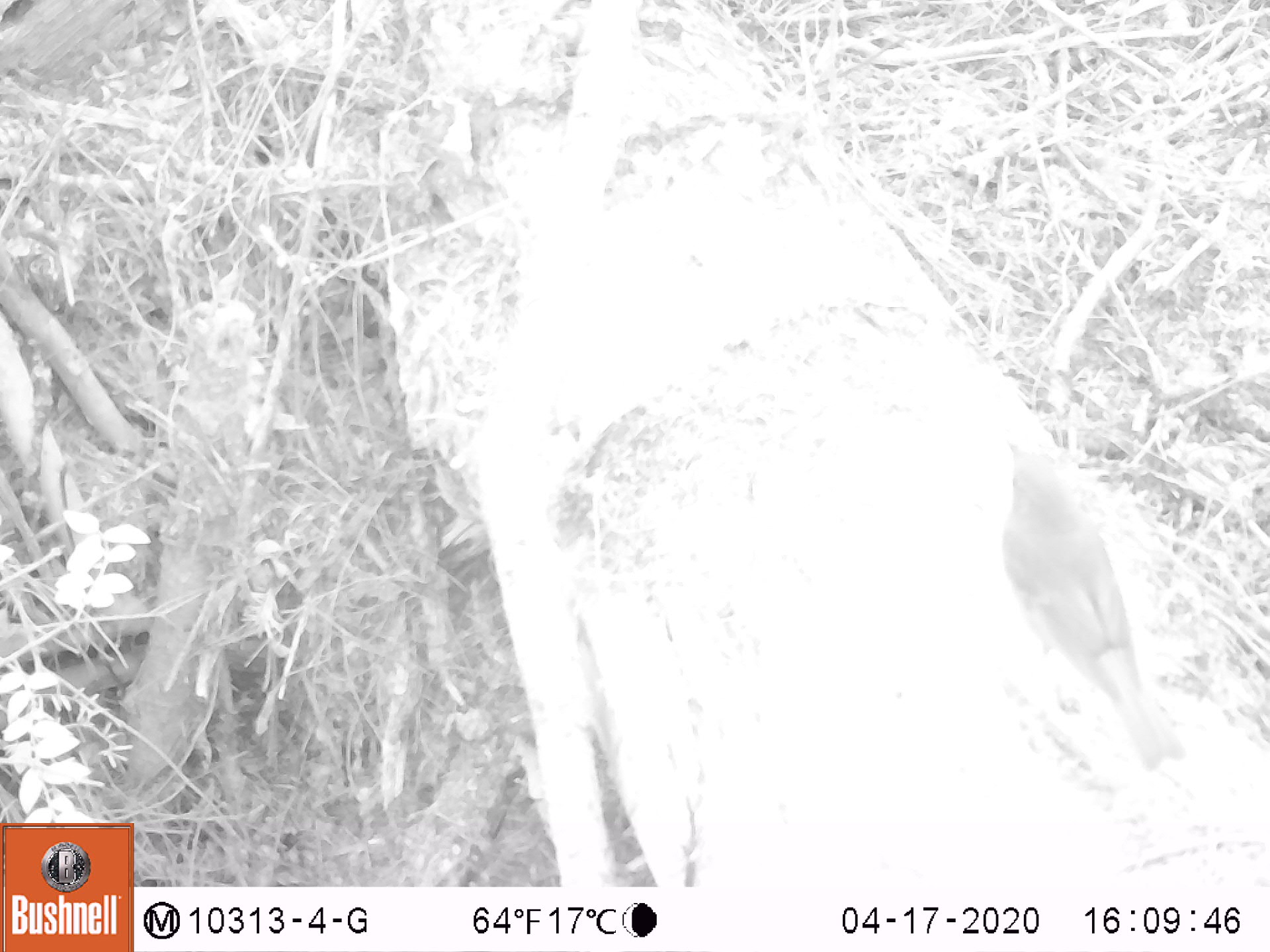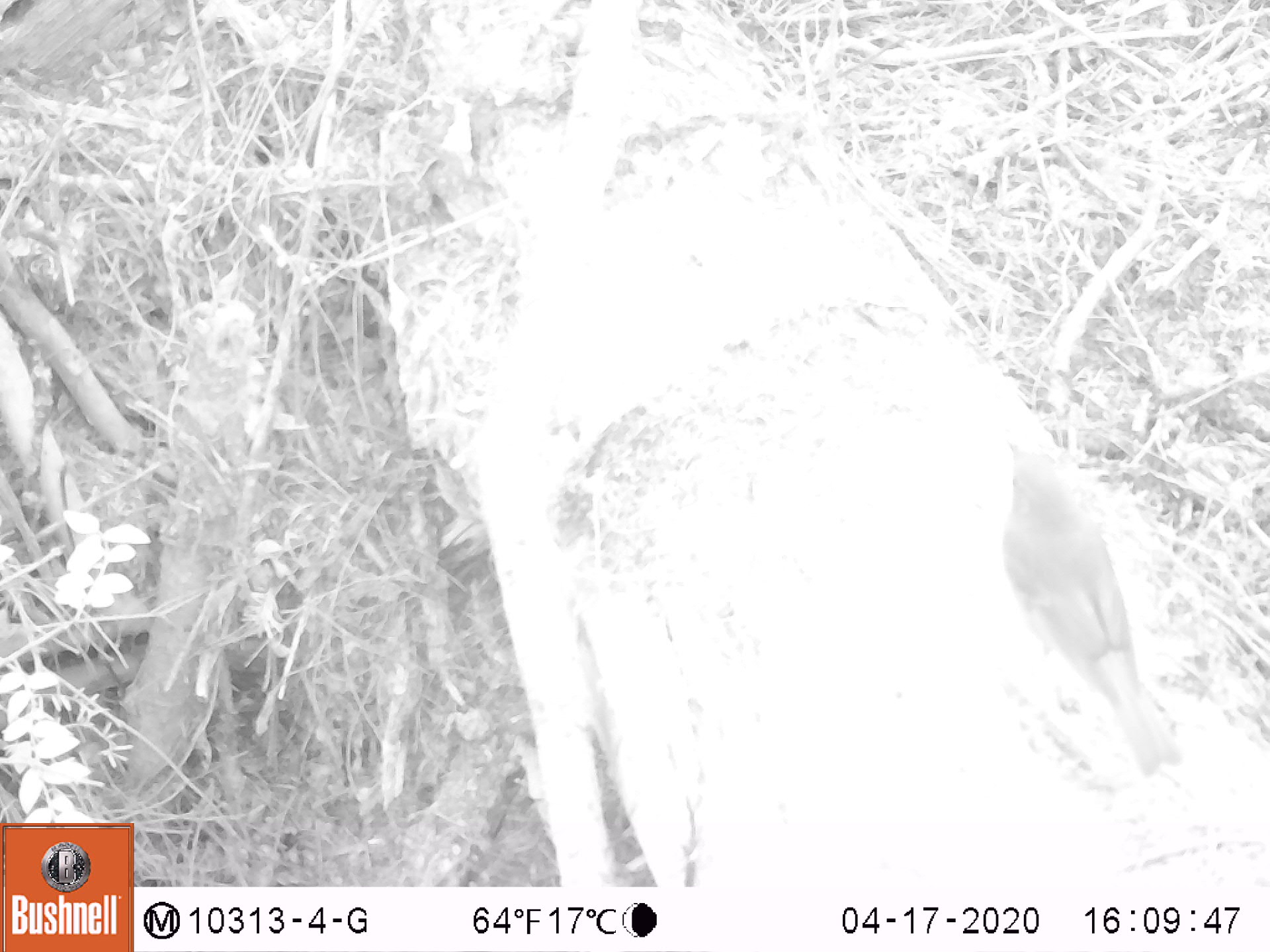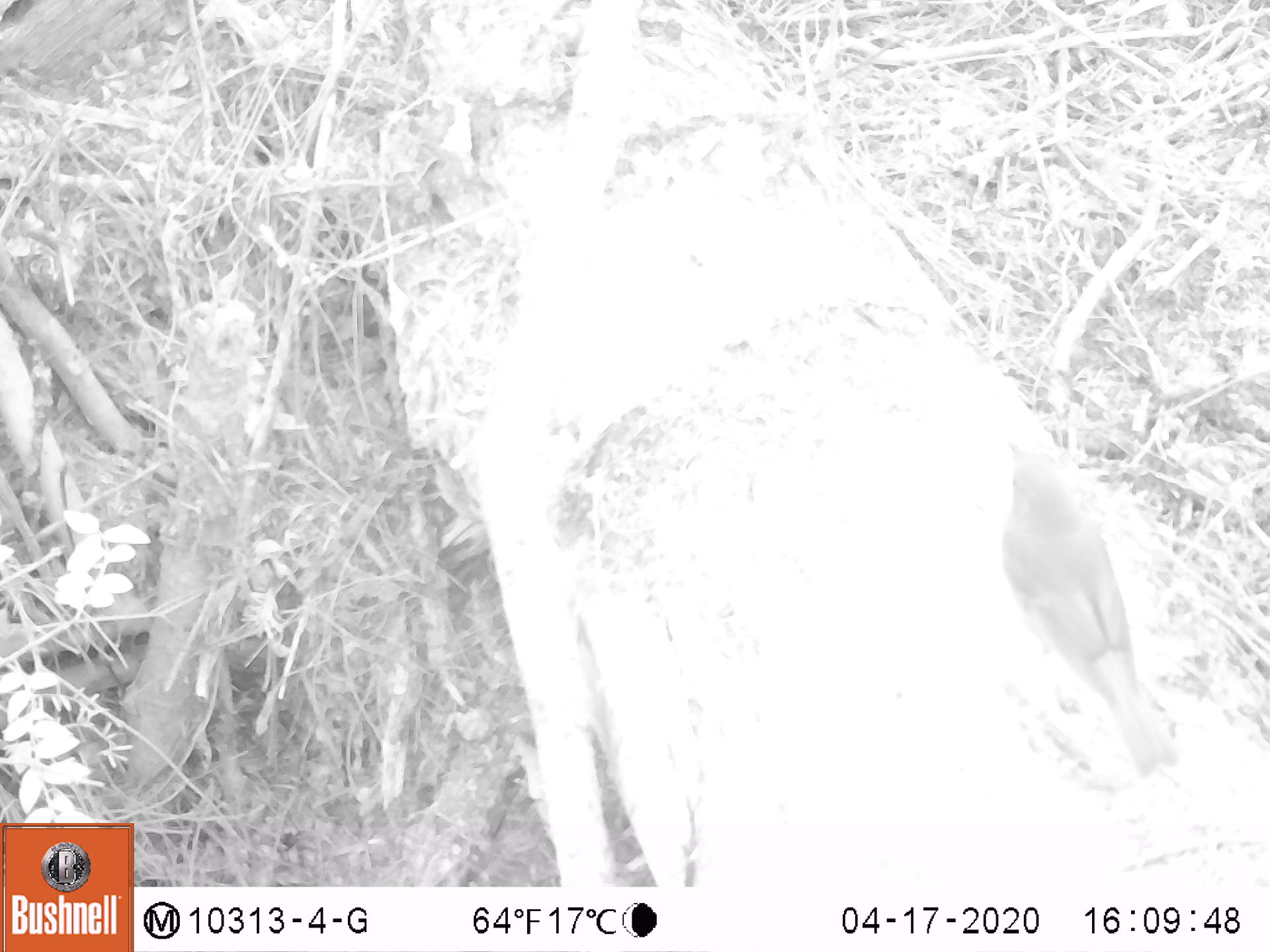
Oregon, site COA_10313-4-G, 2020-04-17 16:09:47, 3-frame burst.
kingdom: Animalia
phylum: Chordata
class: Aves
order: Passeriformes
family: Turdidae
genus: Catharus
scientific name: Catharus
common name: brown thrushes and nightingale-thrushes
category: catharus species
Catharus species (brown thrushes and nightingale-thrushes) (Catharus).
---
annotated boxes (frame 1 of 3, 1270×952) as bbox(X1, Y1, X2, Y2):
catharus species: bbox(979, 436, 1202, 795)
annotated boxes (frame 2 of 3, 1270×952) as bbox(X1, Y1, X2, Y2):
catharus species: bbox(978, 417, 1192, 797)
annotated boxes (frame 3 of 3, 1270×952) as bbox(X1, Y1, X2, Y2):
catharus species: bbox(994, 422, 1195, 797)